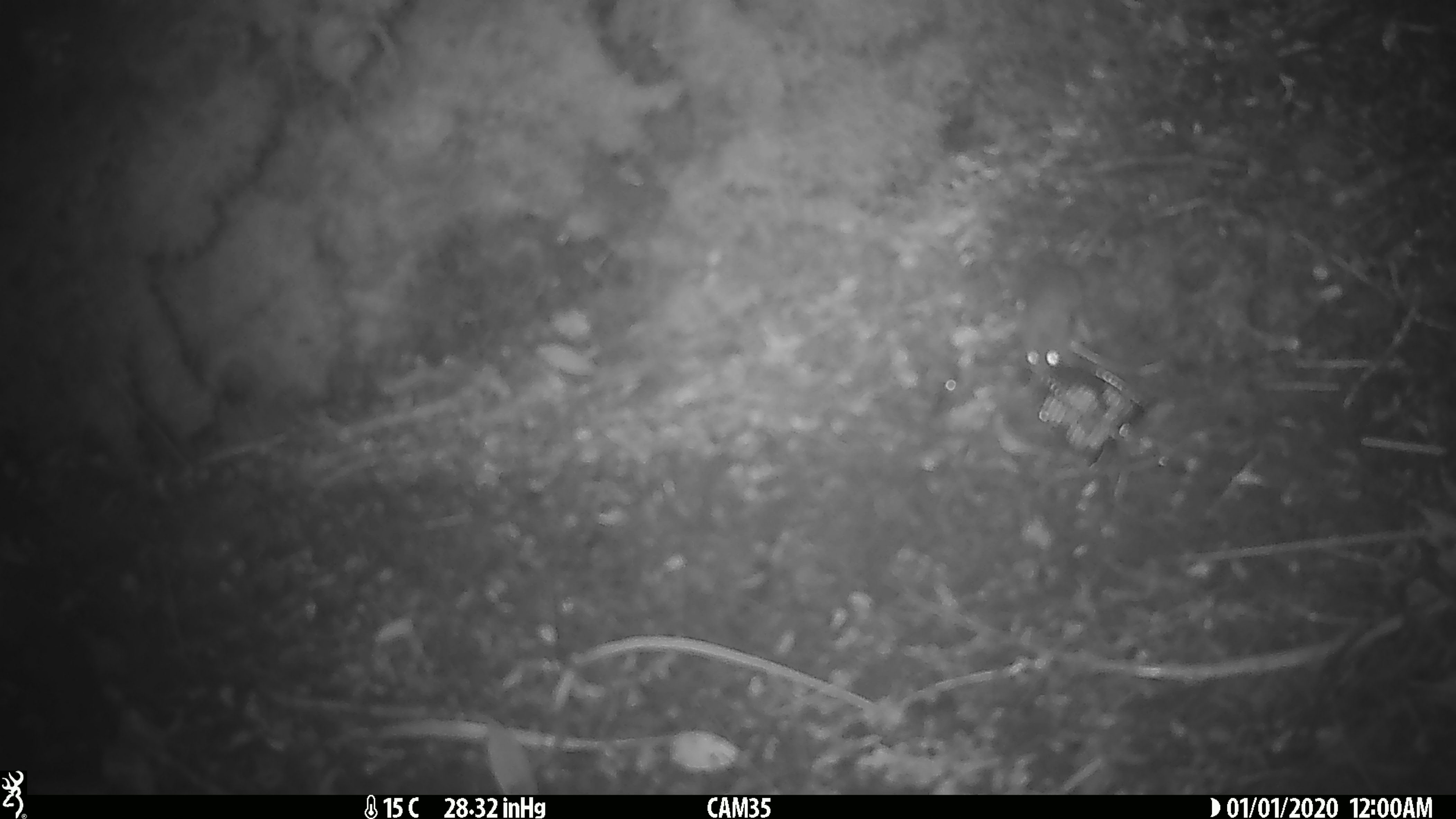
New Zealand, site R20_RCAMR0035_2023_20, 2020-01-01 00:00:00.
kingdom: Animalia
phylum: Chordata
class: Mammalia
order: Rodentia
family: Muridae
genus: Mus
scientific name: Mus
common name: mouse